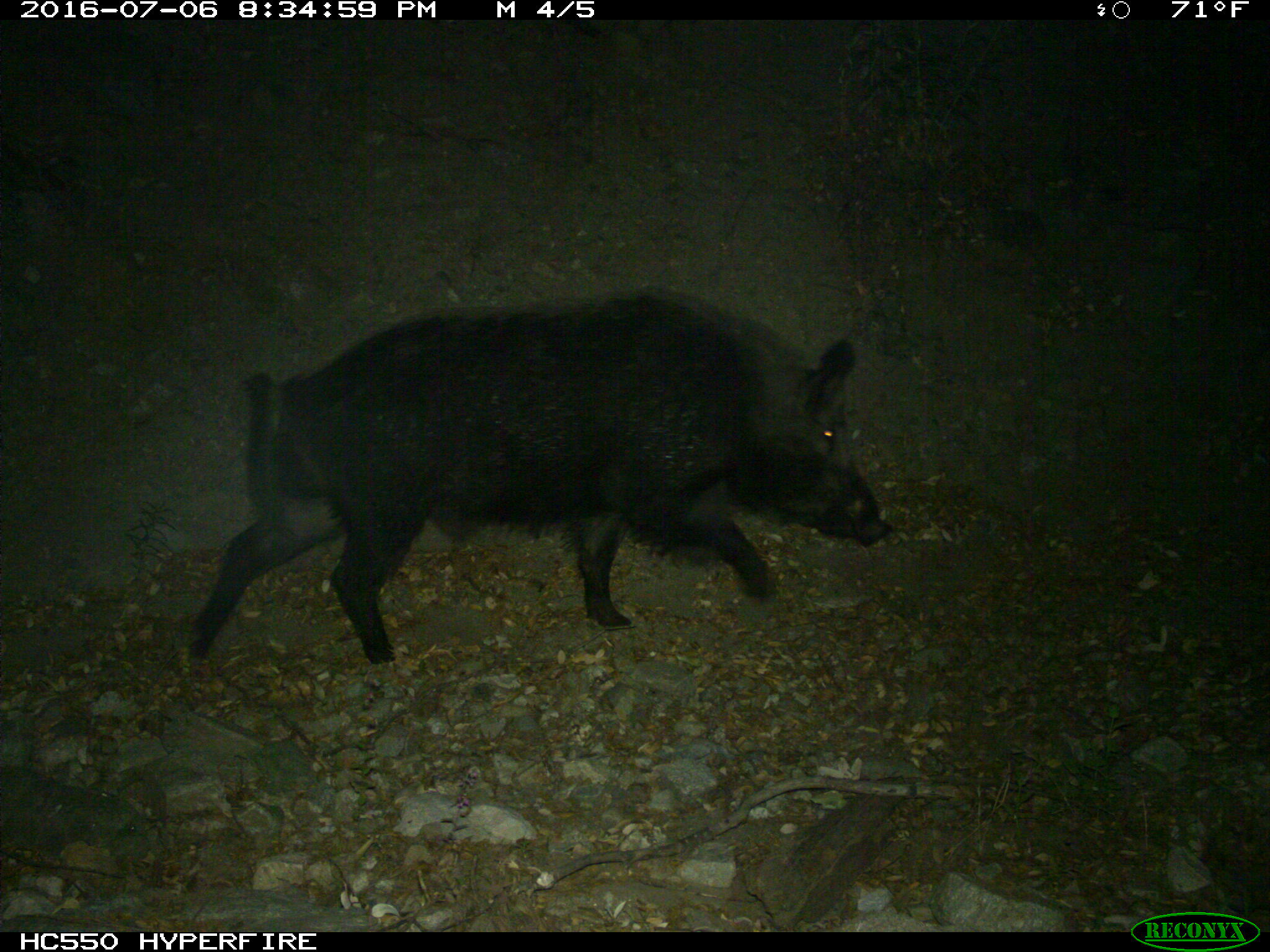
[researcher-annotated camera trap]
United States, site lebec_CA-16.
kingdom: Animalia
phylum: Chordata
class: Mammalia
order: Artiodactyla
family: Suidae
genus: Sus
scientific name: Sus scrofa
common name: wild boar